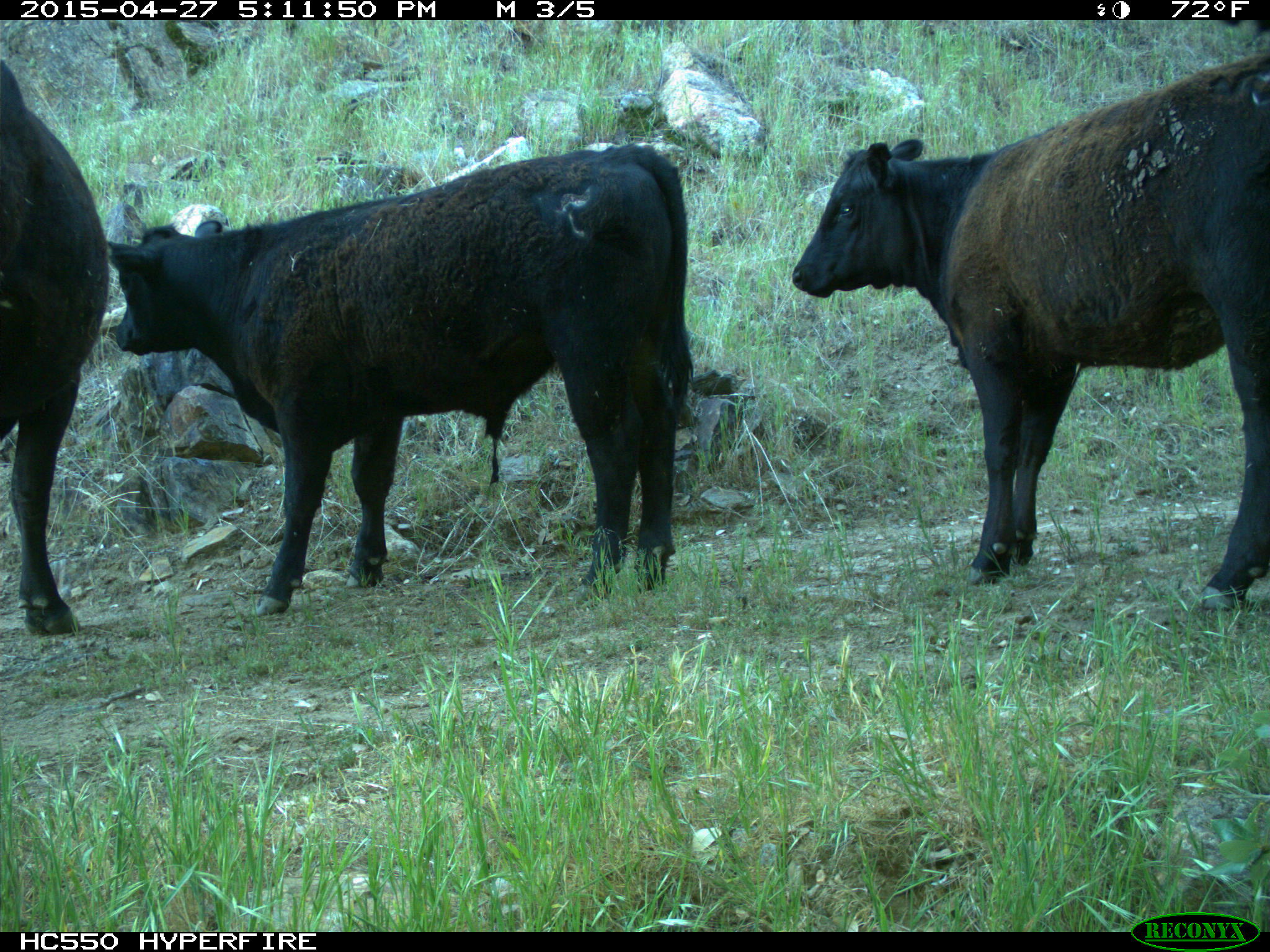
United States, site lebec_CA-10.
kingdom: Animalia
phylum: Chordata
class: Mammalia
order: Artiodactyla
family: Bovidae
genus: Bos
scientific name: Bos taurus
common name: domestic cow